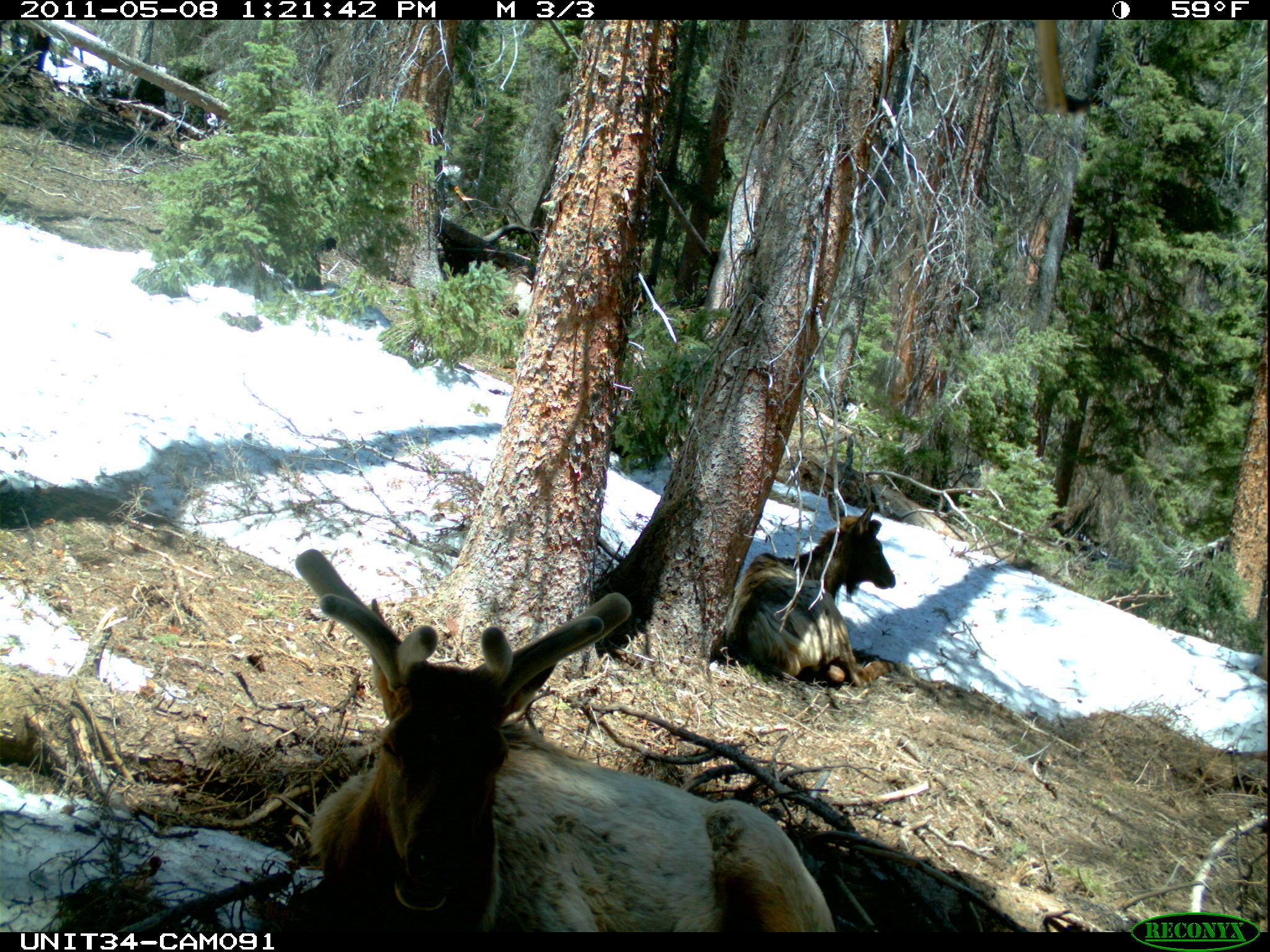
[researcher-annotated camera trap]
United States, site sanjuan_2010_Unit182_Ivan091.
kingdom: Animalia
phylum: Chordata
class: Mammalia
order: Artiodactyla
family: Cervidae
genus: Cervus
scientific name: Cervus elaphus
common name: red deer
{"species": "Cervus elaphus (red deer)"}